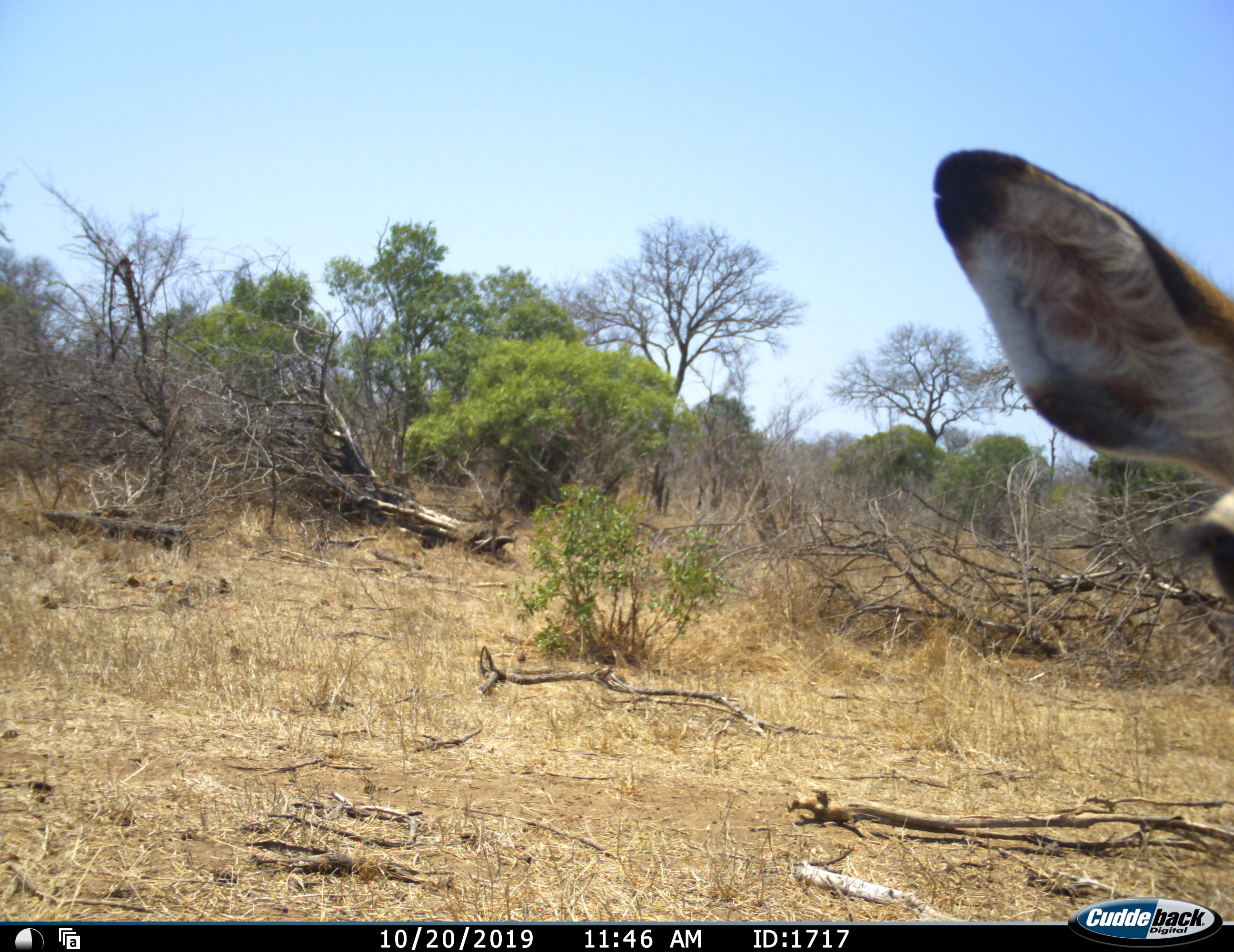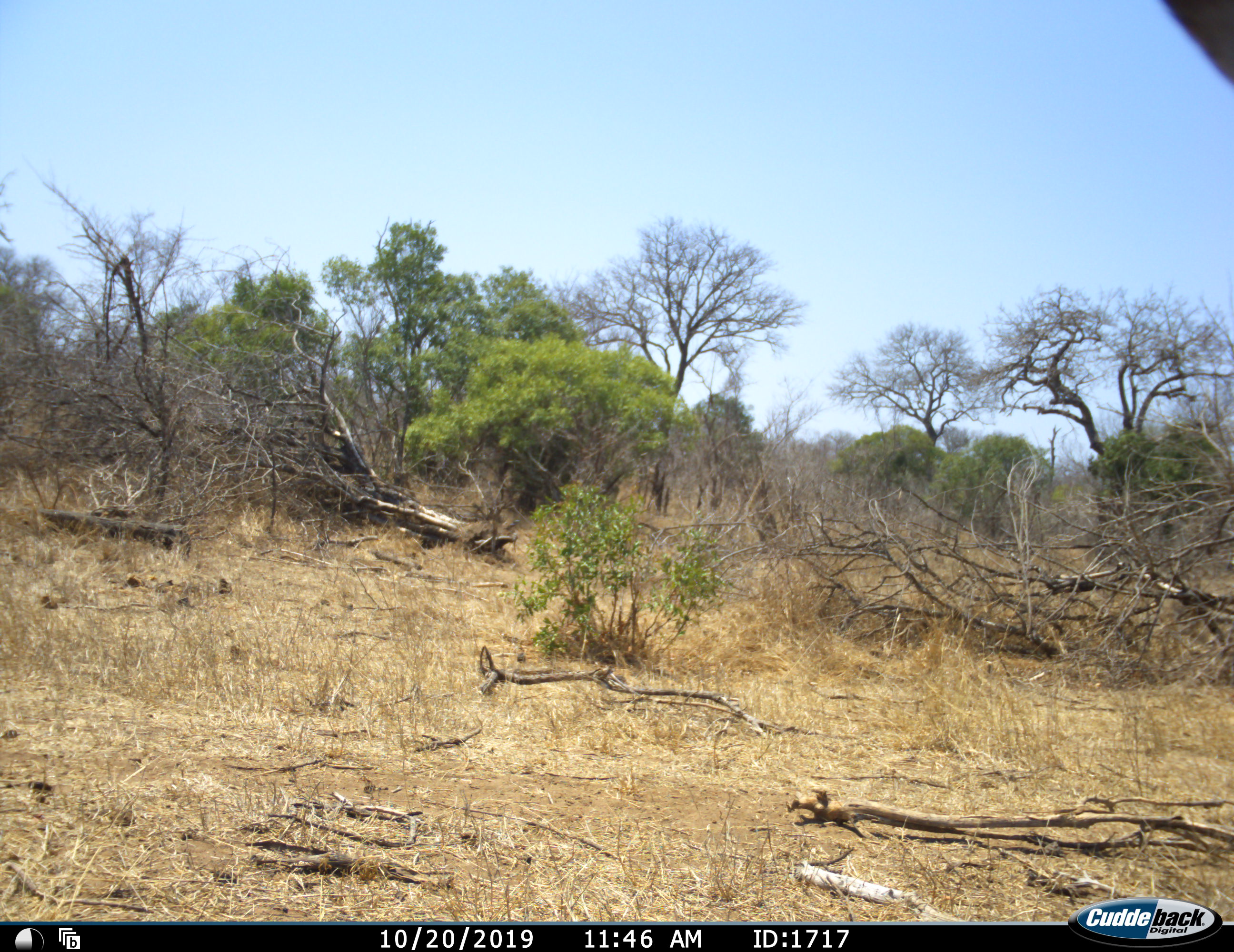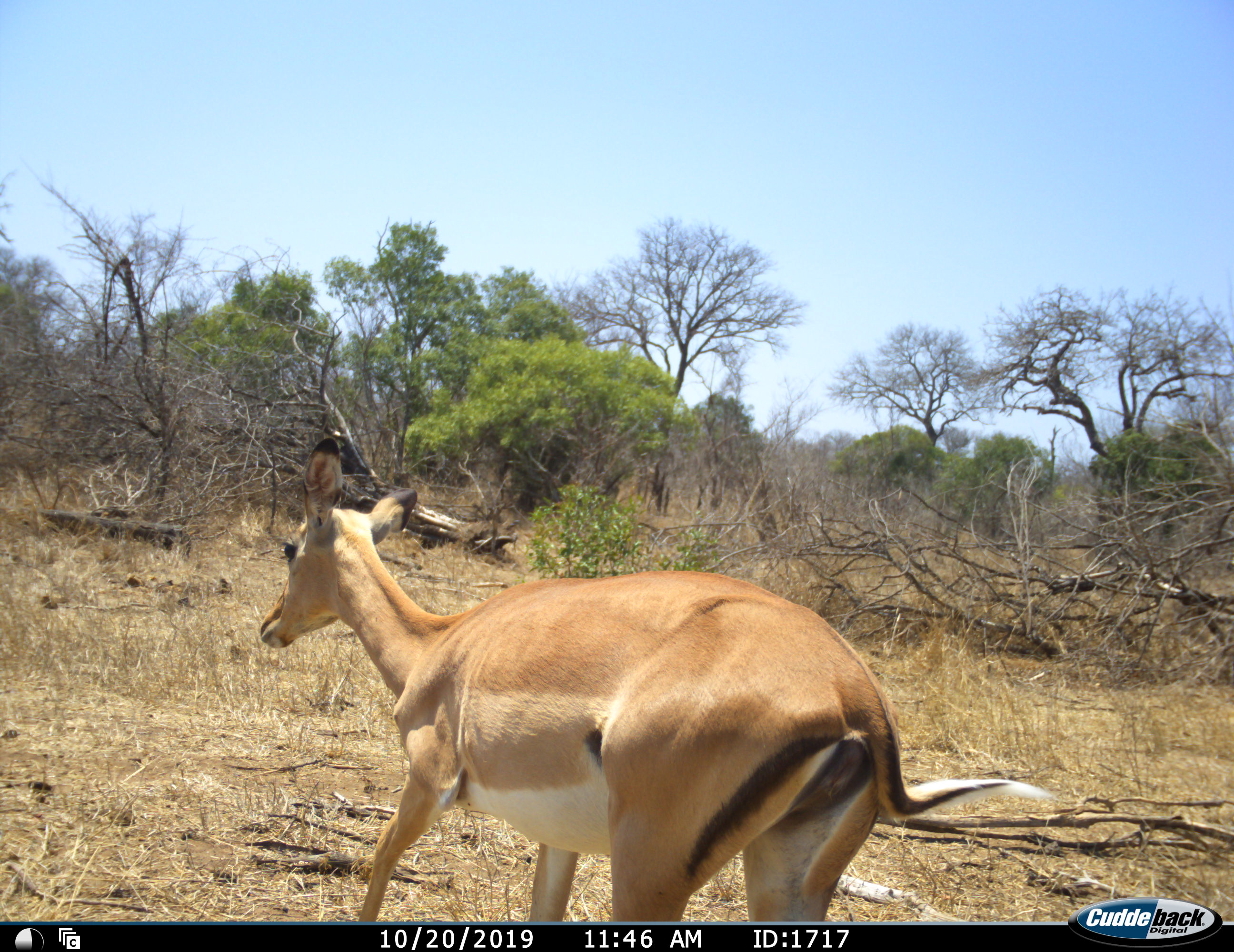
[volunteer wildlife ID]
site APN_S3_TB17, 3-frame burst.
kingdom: Animalia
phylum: Chordata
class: Mammalia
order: Artiodactyla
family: Bovidae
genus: Aepyceros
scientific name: Aepyceros melampus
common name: impala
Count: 1.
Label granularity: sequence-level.